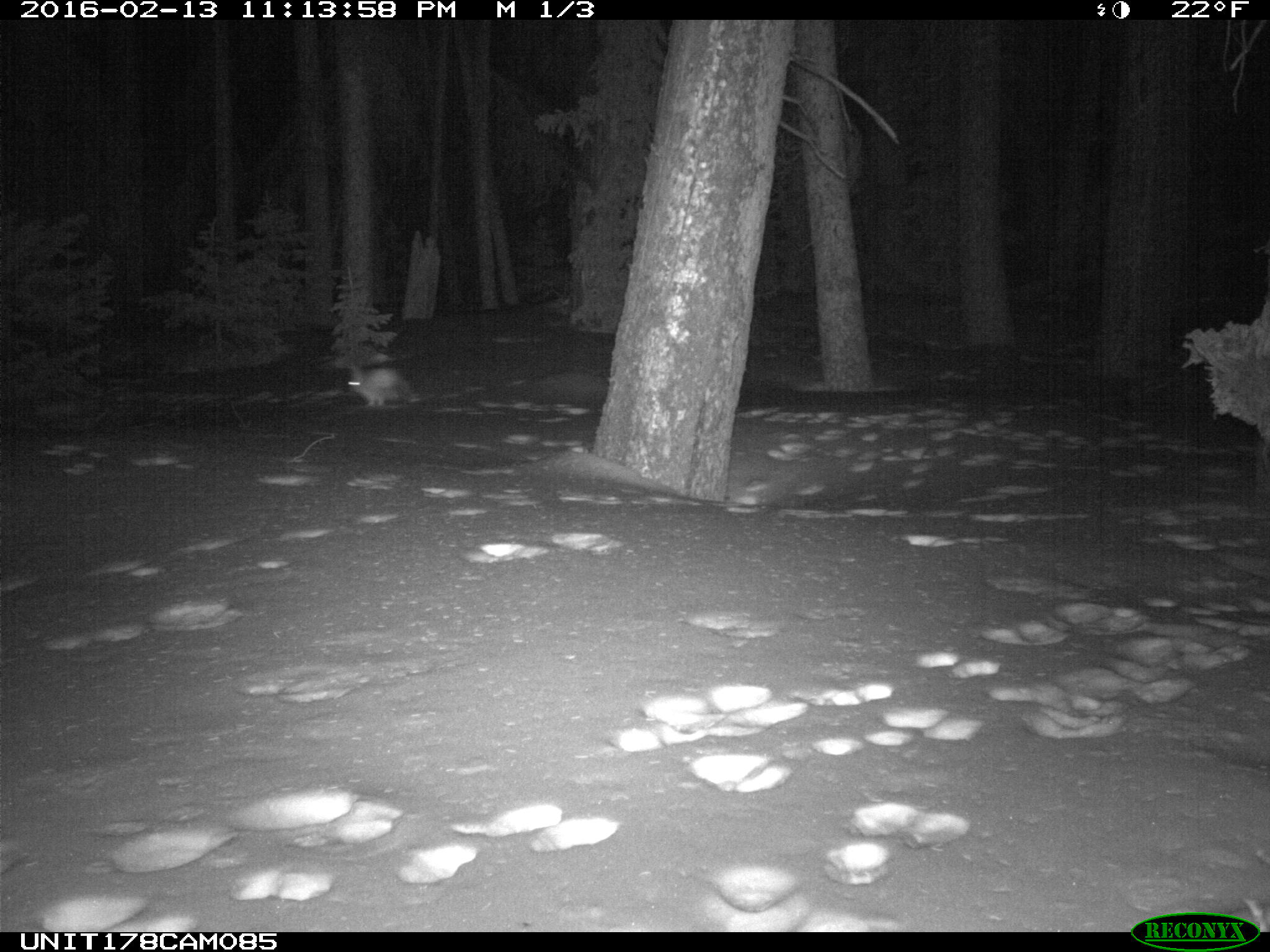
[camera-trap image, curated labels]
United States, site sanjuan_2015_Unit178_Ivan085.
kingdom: Animalia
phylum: Chordata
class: Mammalia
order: Lagomorpha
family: Leporidae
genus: Lepus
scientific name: Lepus americanus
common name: snowshoe hare